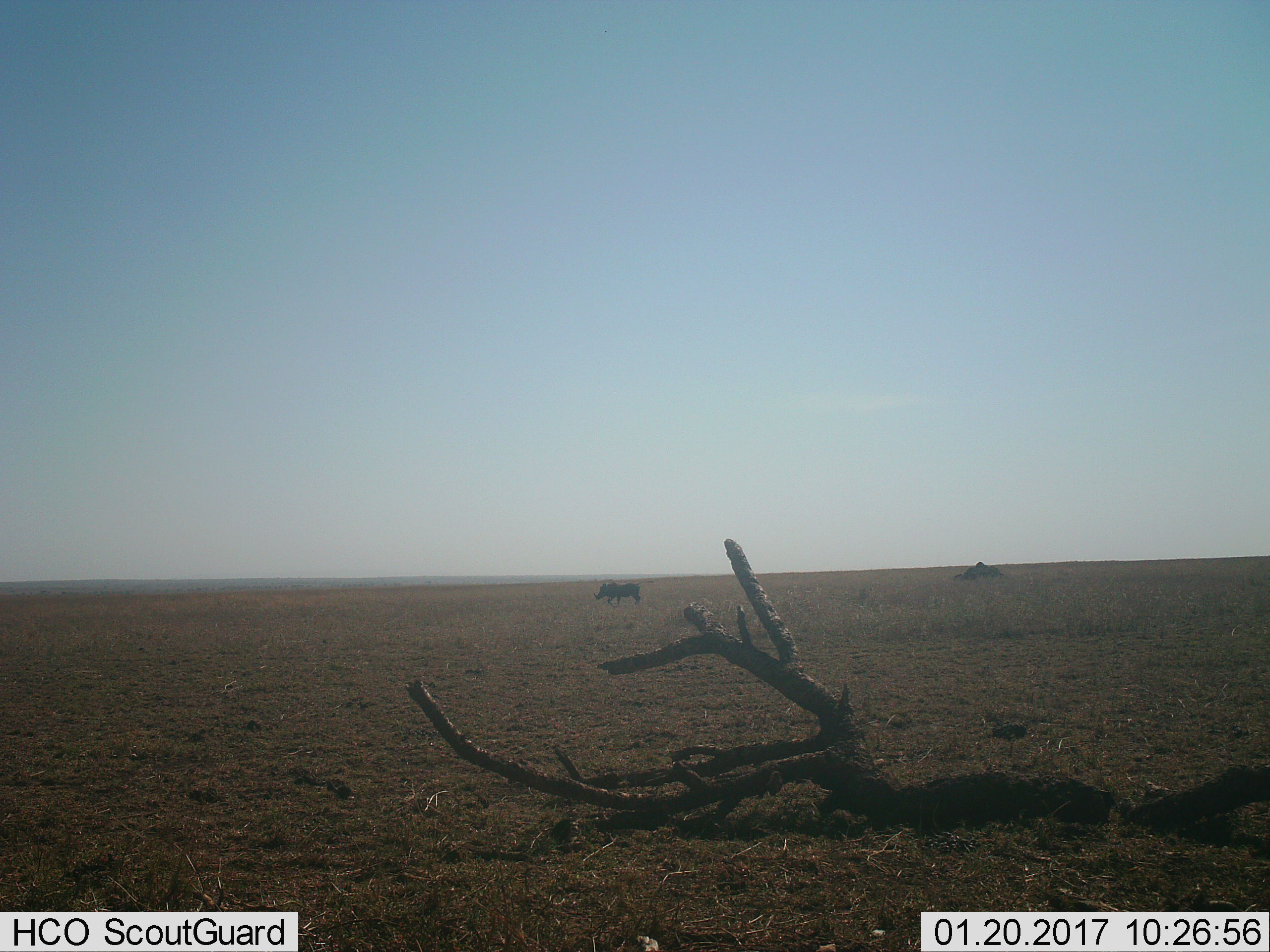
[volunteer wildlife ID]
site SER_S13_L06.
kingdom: Animalia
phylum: Chordata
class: Mammalia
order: Artiodactyla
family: Suidae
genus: Phacochoerus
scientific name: Phacochoerus africanus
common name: warthog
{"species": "warthog (Phacochoerus africanus)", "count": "1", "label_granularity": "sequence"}